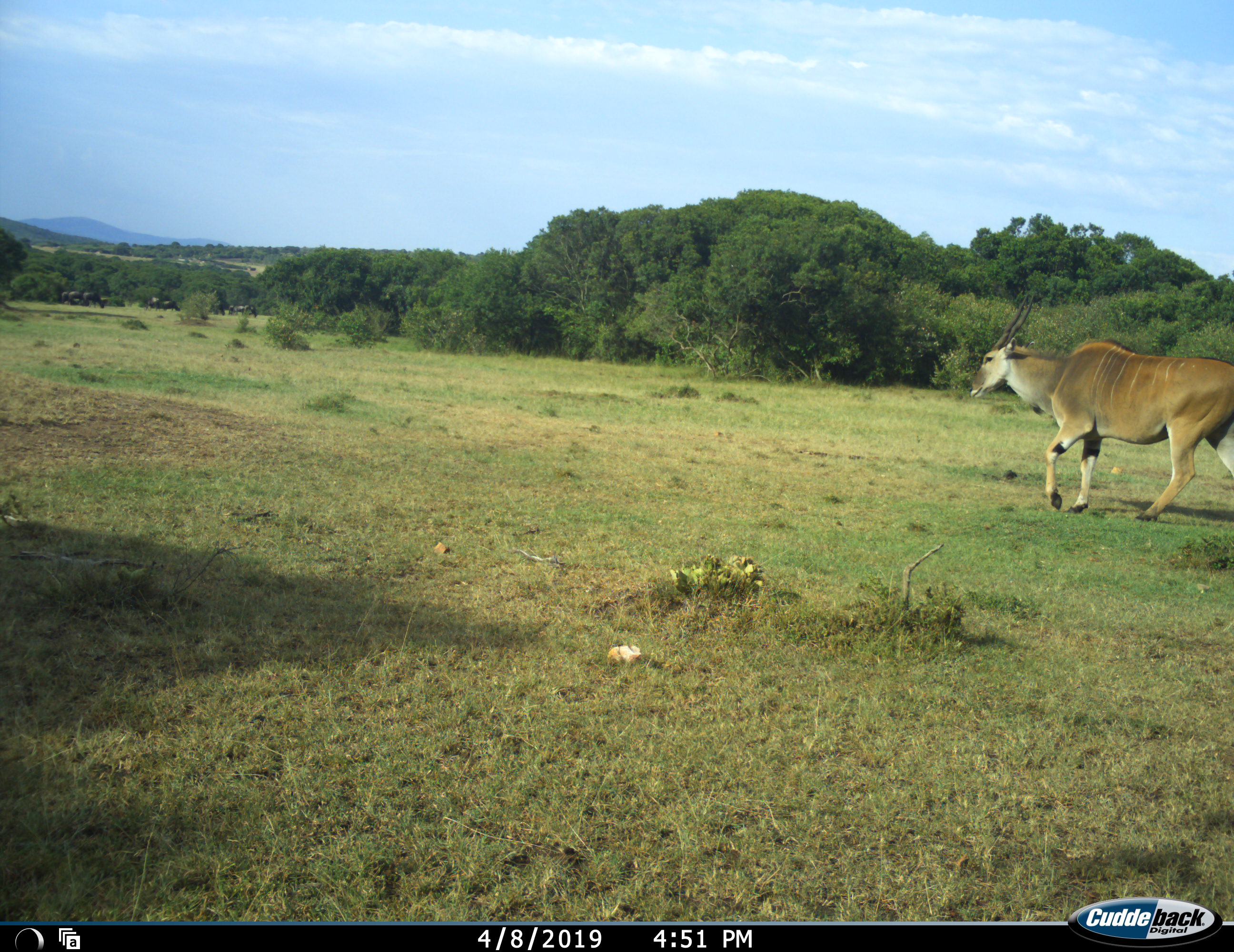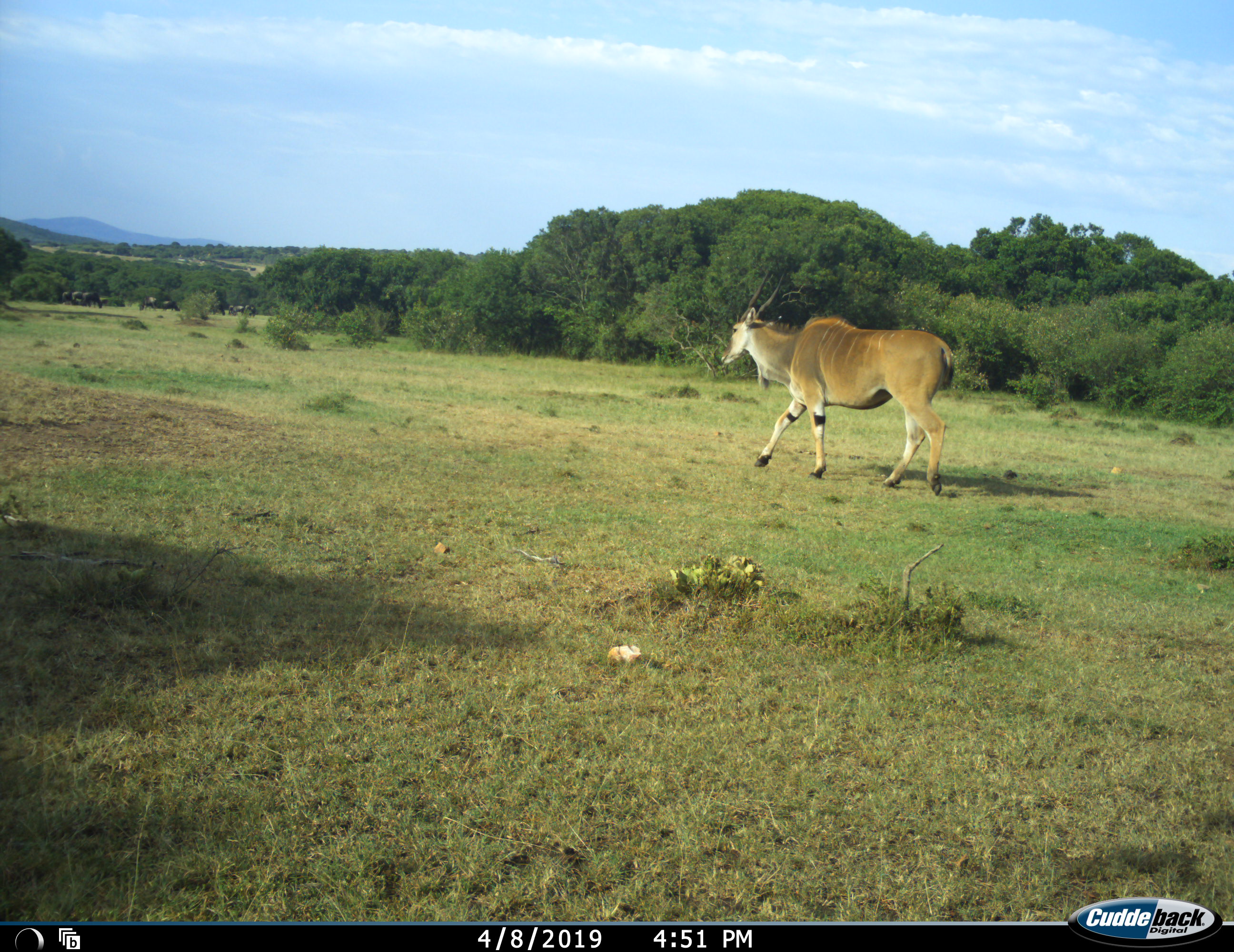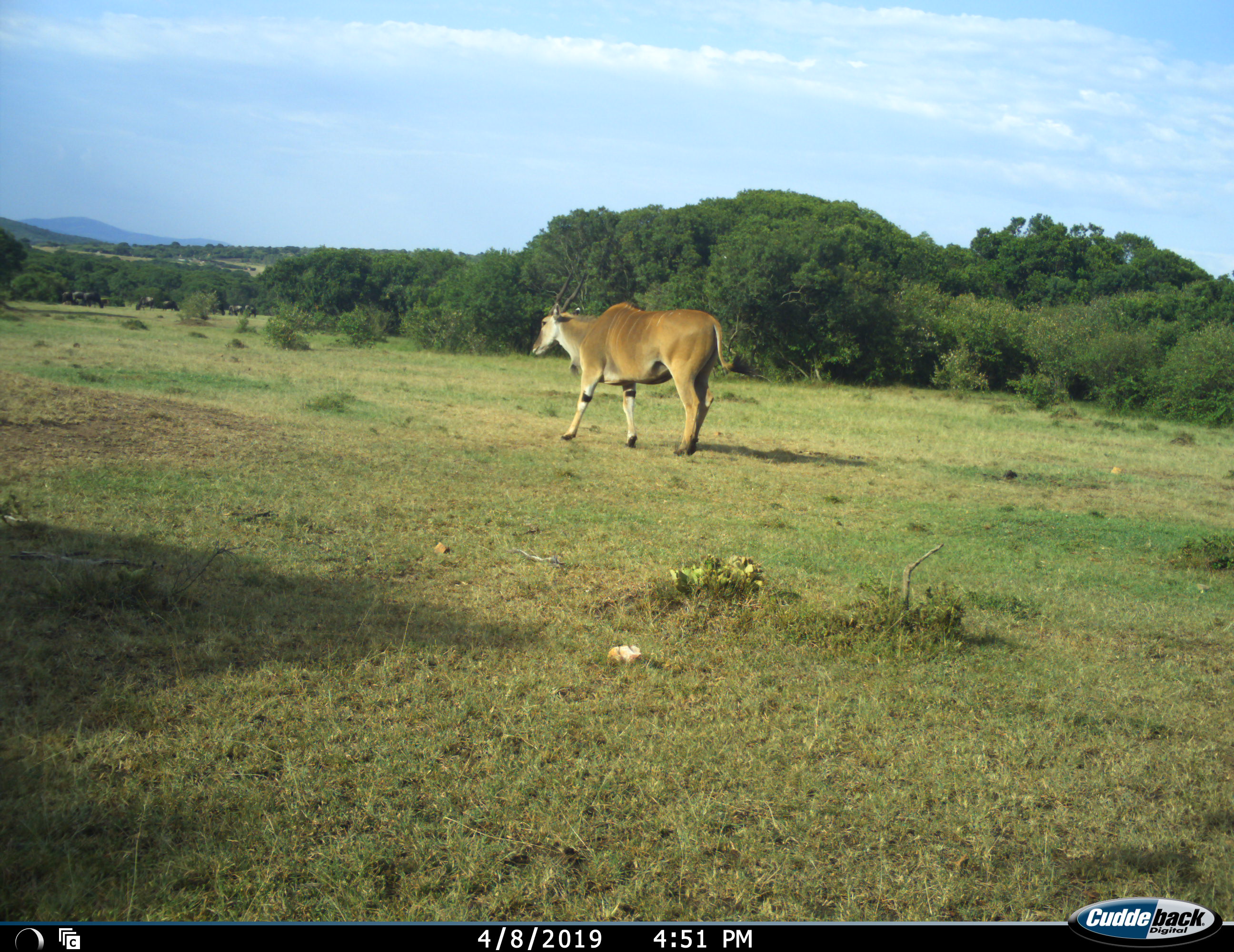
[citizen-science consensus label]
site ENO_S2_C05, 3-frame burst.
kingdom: Animalia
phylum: Chordata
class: Mammalia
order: Artiodactyla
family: Bovidae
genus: Tragelaphus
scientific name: Tragelaphus oryx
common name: eland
Eland (Tragelaphus oryx), count 1. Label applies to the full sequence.